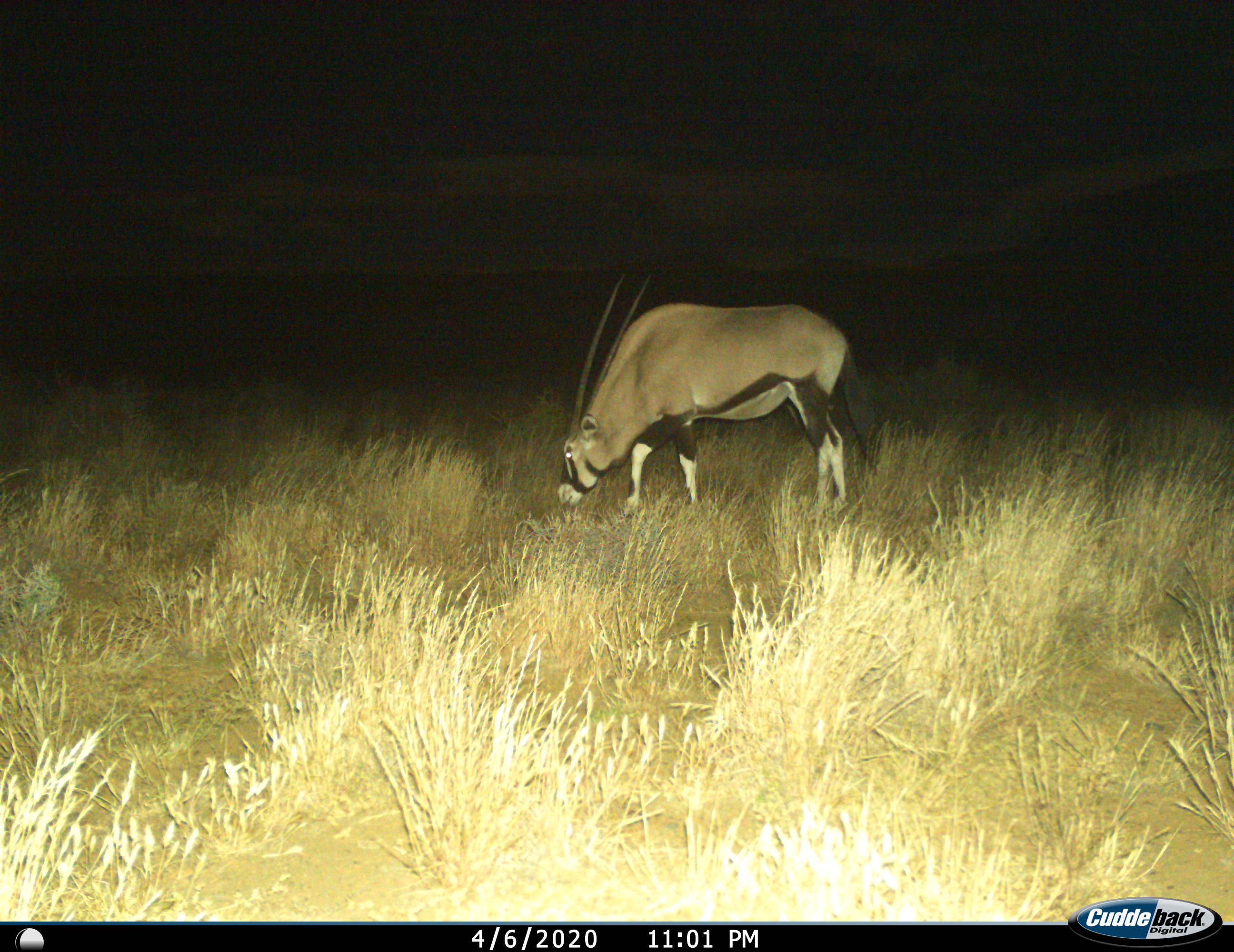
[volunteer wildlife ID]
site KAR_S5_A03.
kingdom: Animalia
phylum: Chordata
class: Mammalia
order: Artiodactyla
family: Bovidae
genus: Oryx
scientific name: Oryx gazella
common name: gemsbok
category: oryx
Oryx (gemsbok) (Oryx gazella), count 1. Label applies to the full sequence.